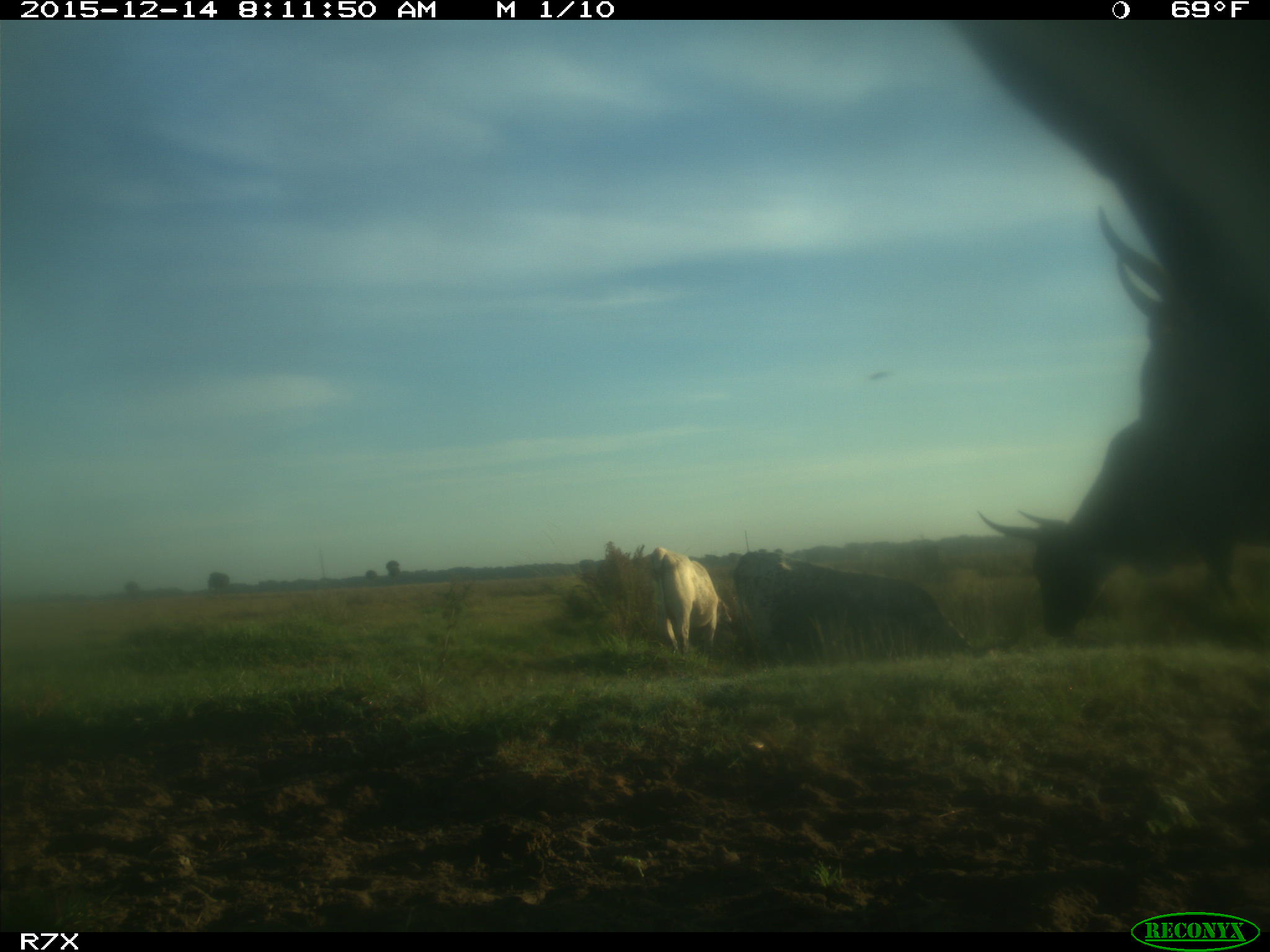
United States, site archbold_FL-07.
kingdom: Animalia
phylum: Chordata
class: Mammalia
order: Artiodactyla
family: Bovidae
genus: Bos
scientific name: Bos taurus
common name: domestic cow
Bos taurus (domestic cow).